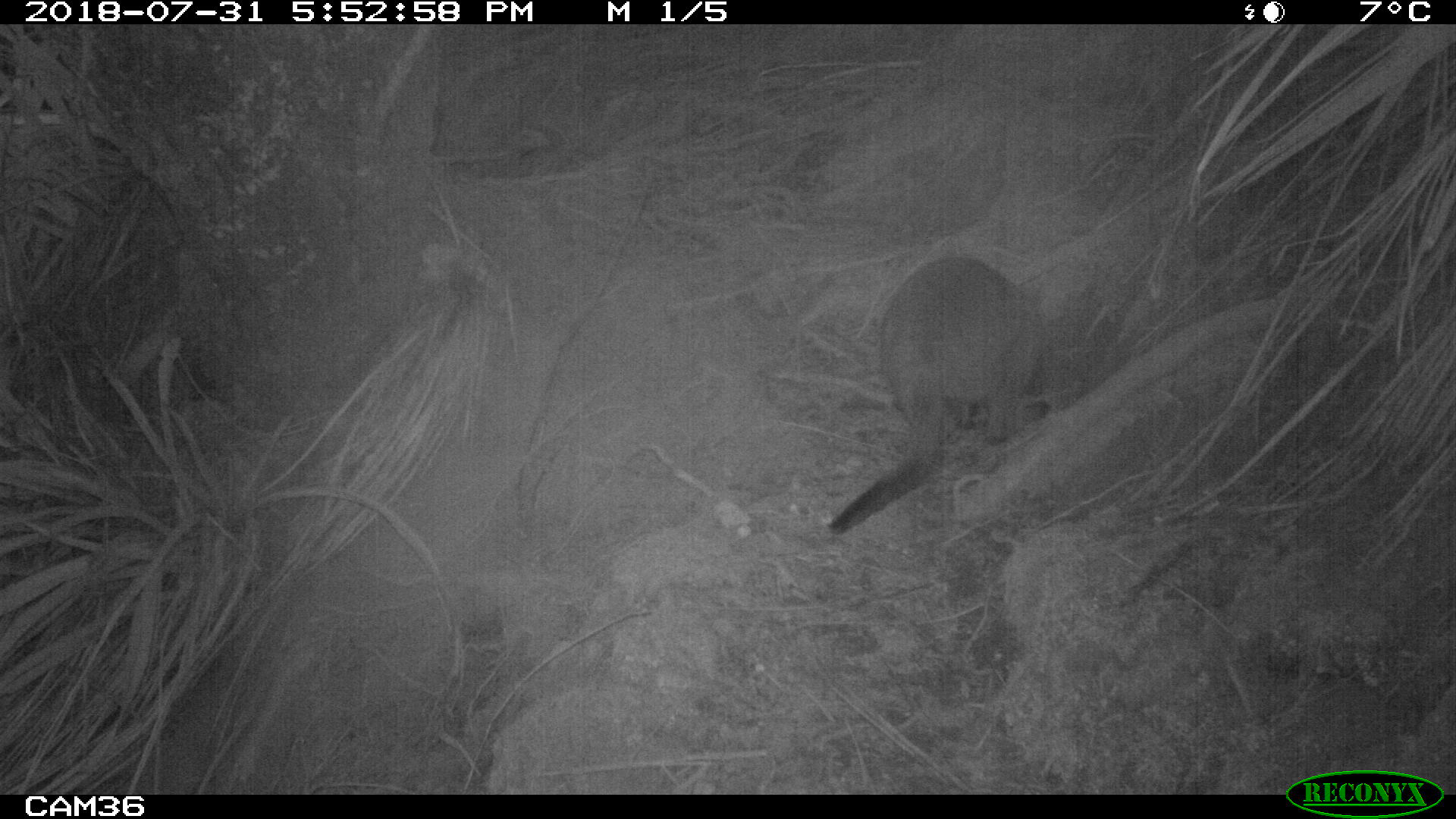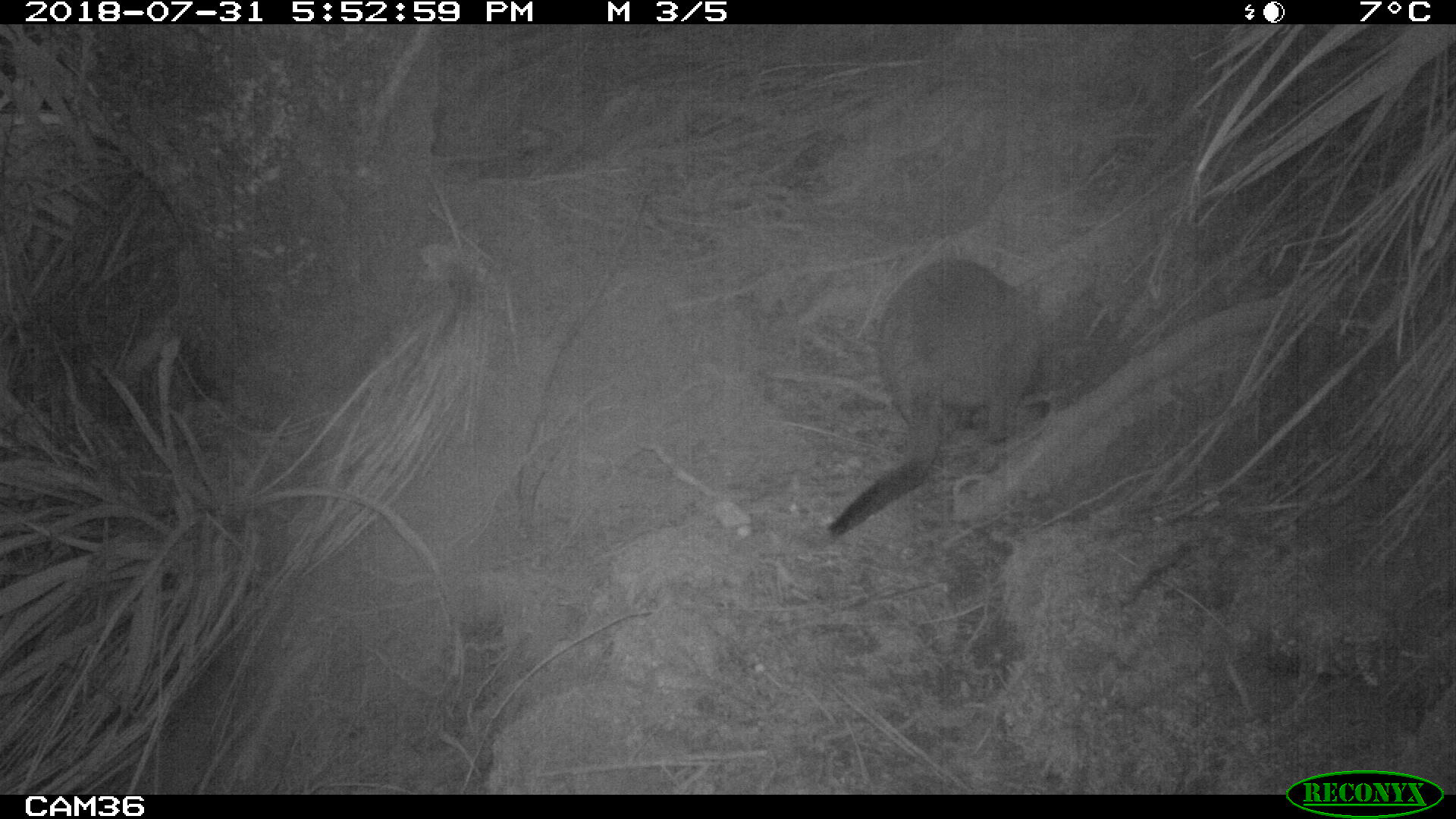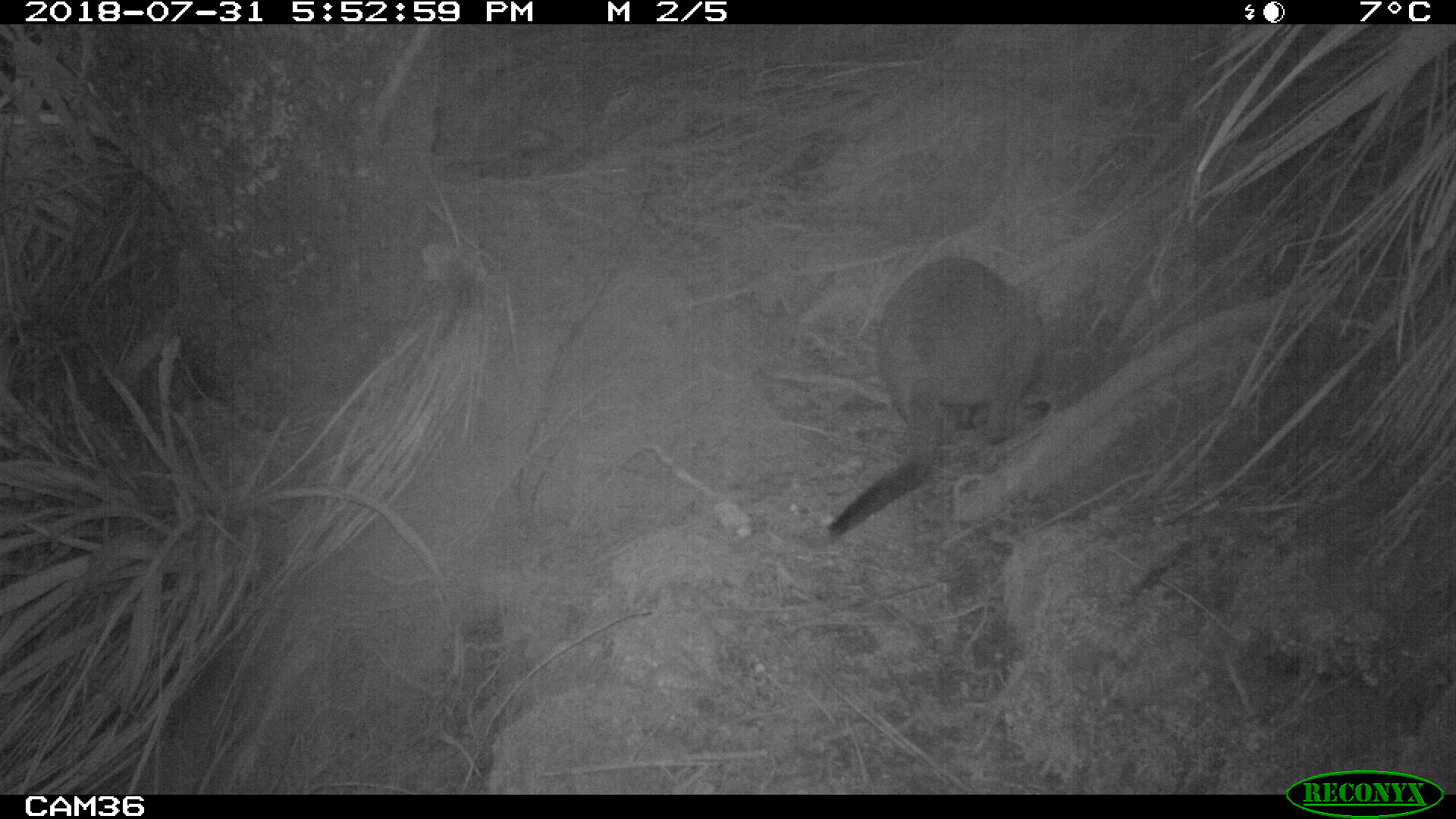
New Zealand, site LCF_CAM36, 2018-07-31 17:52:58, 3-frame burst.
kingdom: Animalia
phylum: Chordata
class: Mammalia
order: Diprotodontia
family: Macropodidae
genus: Notamacropus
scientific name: Notamacropus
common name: wallaby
Wallaby (Notamacropus).